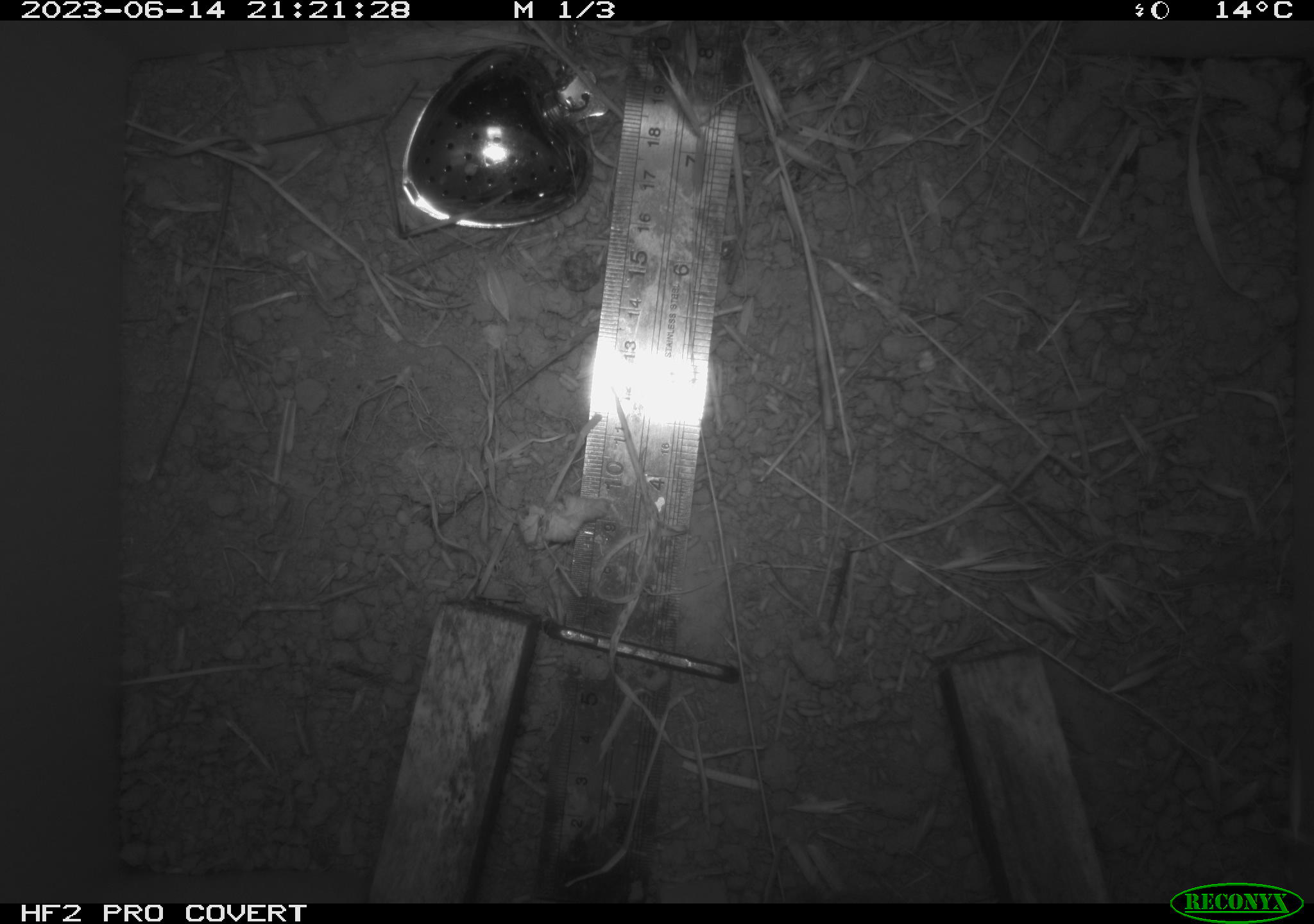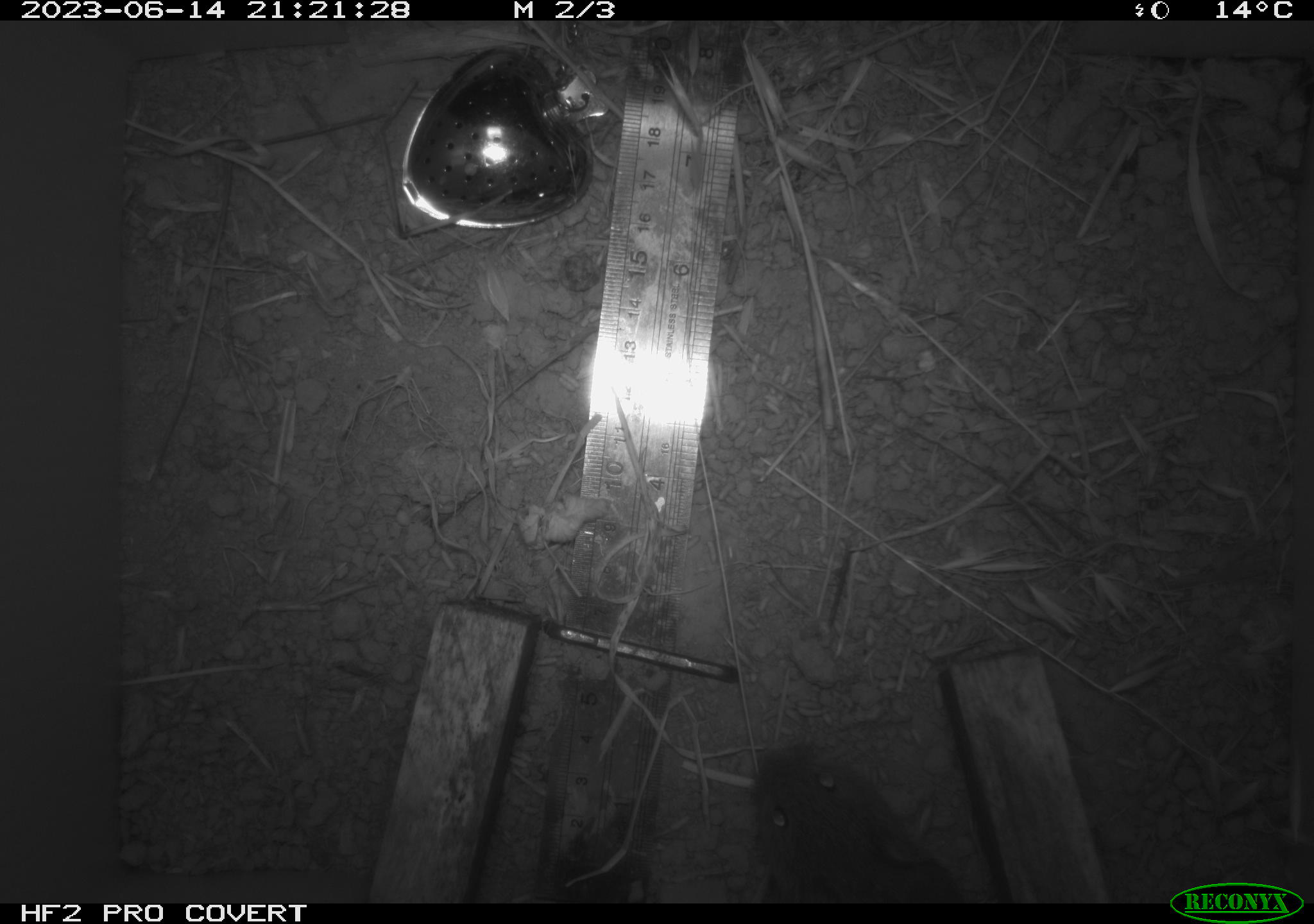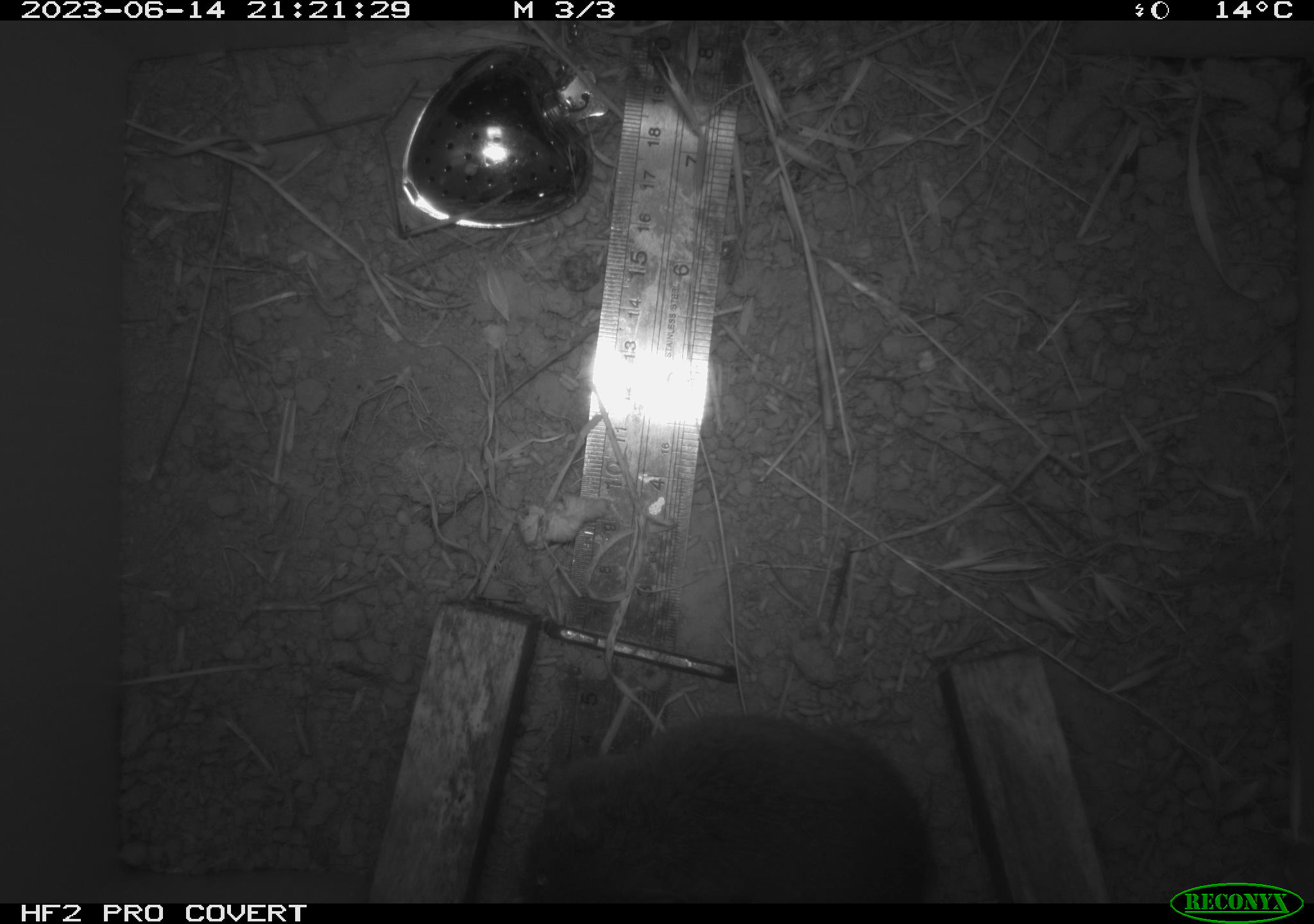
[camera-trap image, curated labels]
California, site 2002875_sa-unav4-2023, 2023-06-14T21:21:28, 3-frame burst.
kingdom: Animalia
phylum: Chordata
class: Mammalia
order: Rodentia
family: Cricetidae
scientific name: Arvicolinae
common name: voles, lemmings, and muskrats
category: arvicolinae subfamily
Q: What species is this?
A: Arvicolinae subfamily (voles, lemmings, and muskrats) (Arvicolinae).